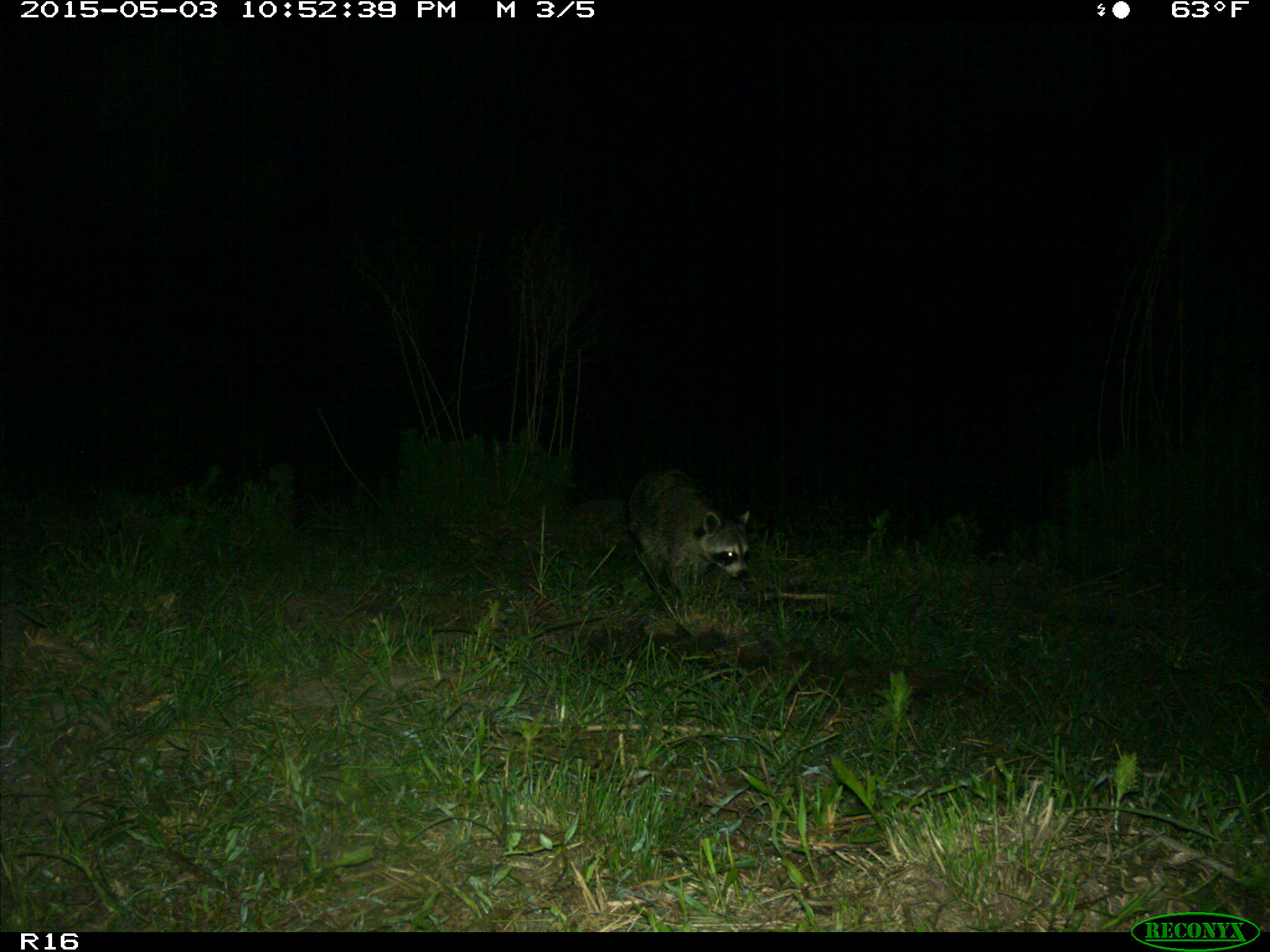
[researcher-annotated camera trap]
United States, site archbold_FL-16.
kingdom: Animalia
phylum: Chordata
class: Mammalia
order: Carnivora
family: Procyonidae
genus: Procyon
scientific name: Procyon lotor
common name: common raccoon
Procyon lotor (common raccoon).